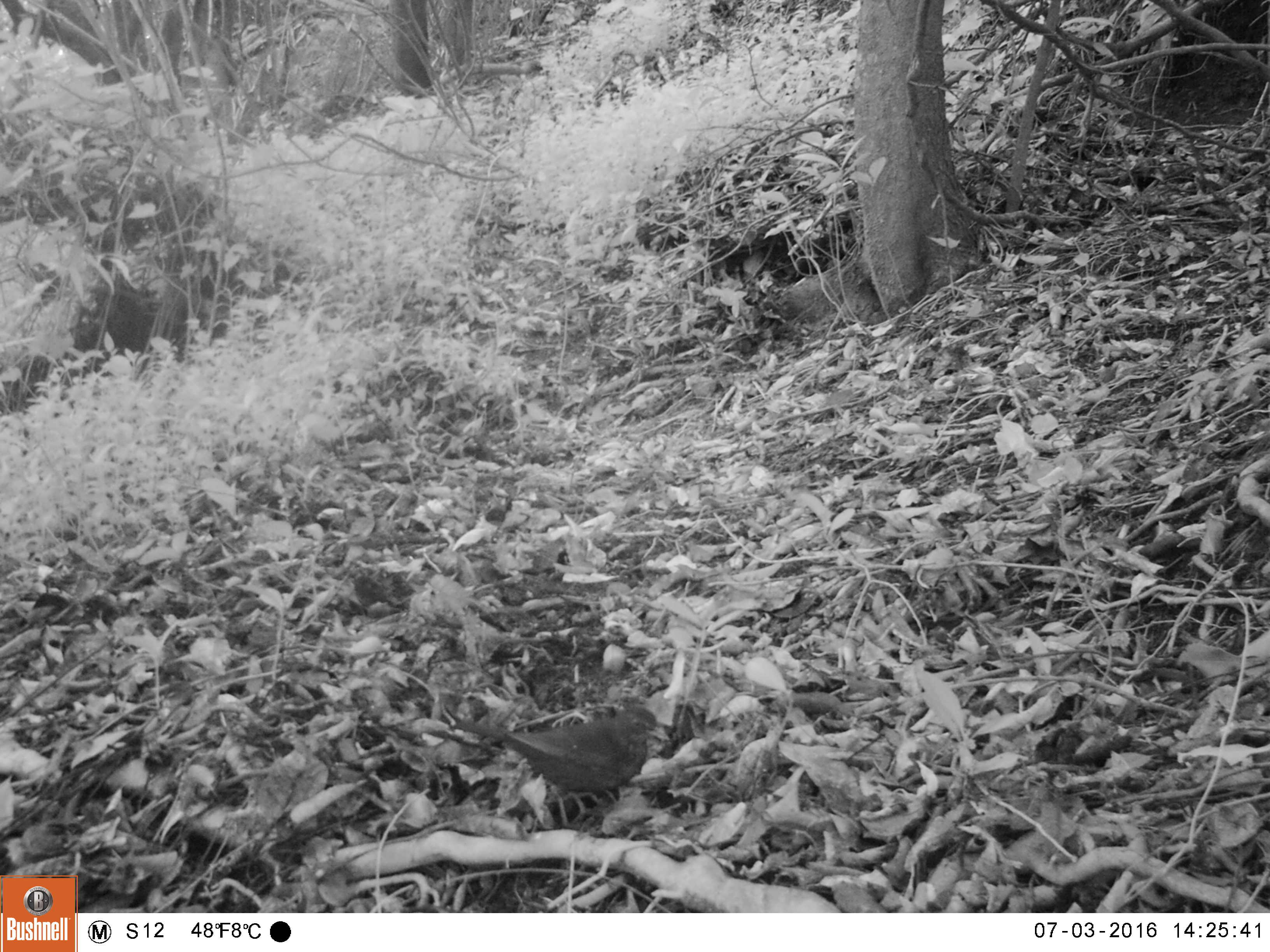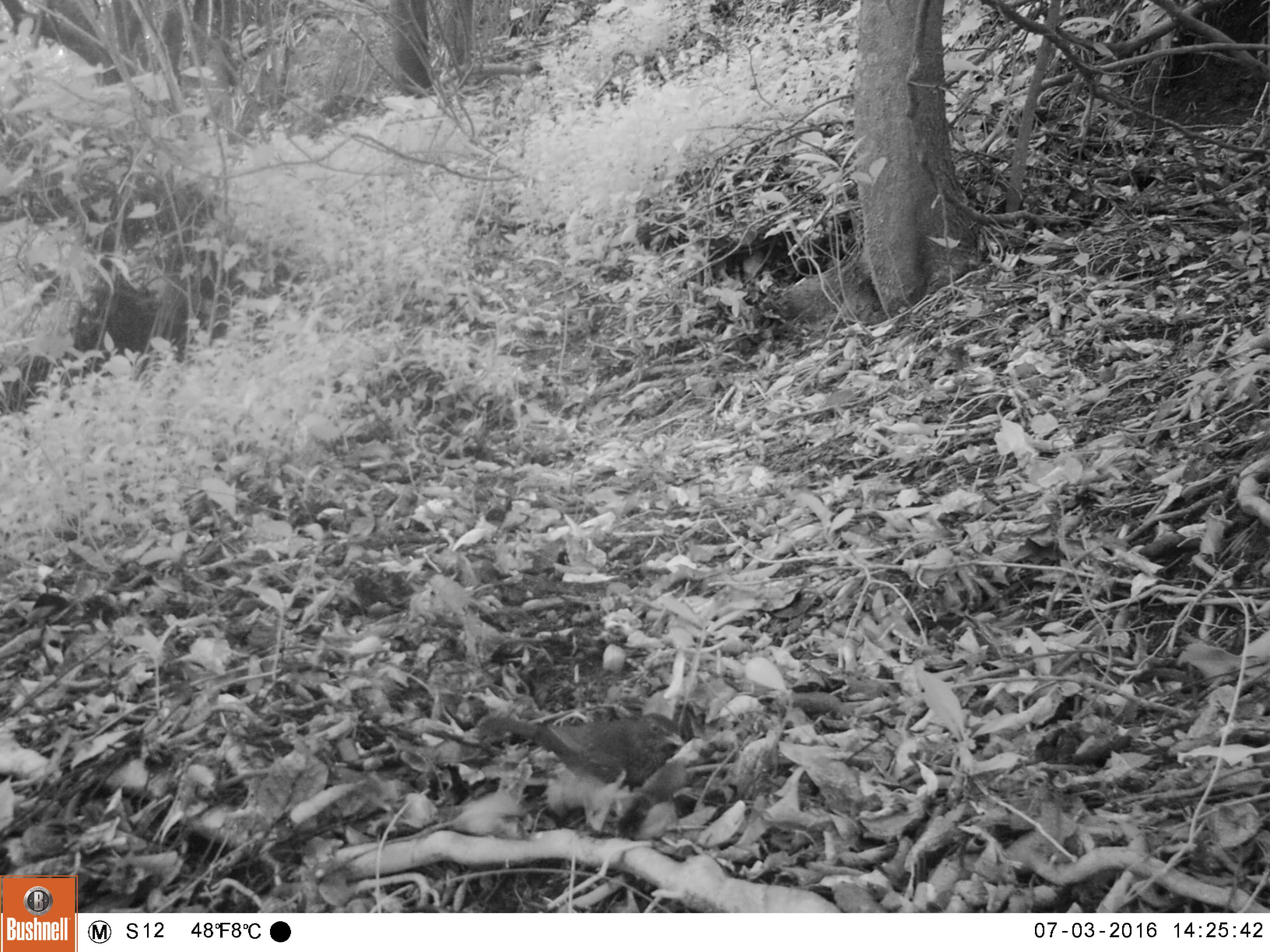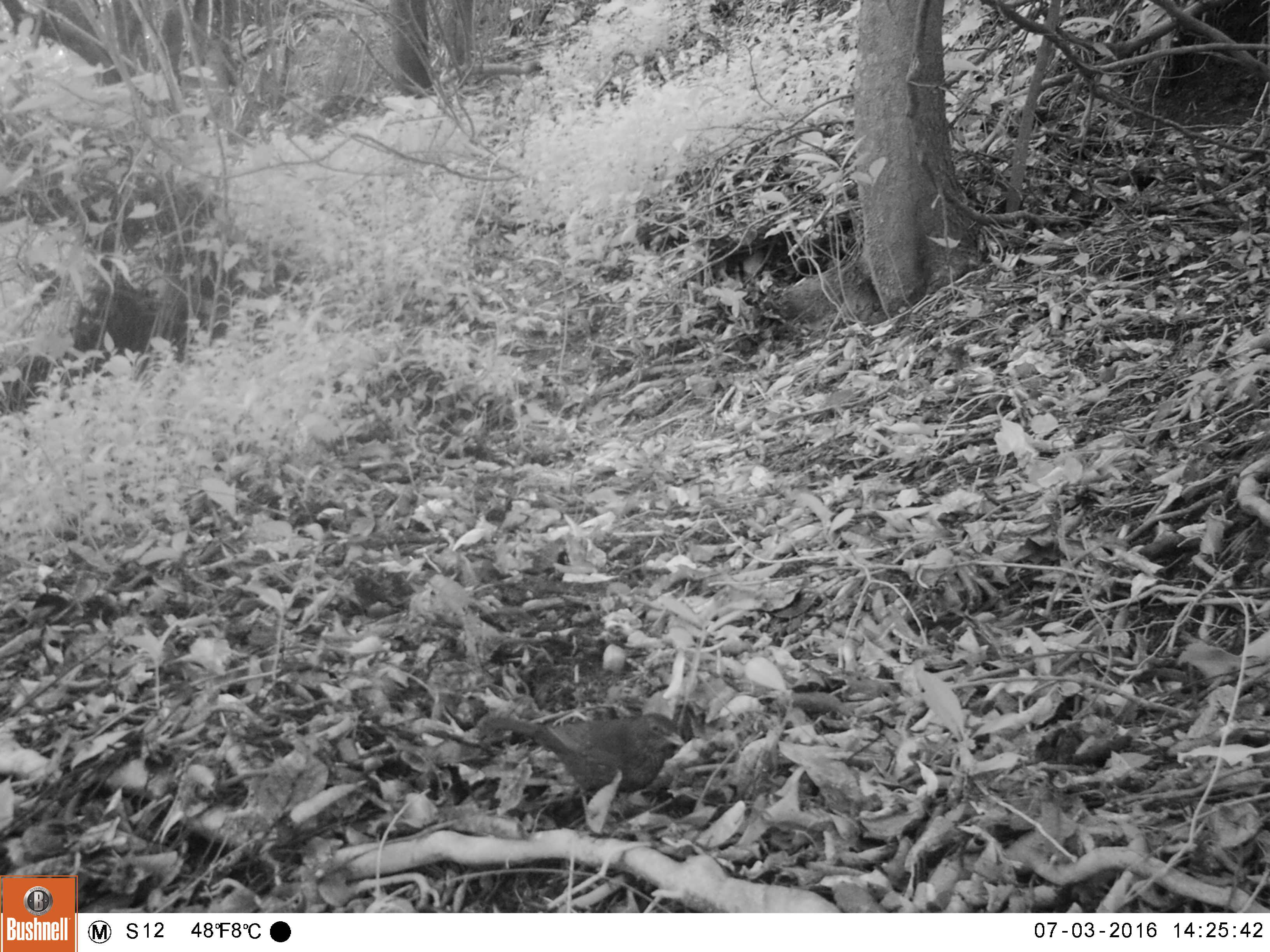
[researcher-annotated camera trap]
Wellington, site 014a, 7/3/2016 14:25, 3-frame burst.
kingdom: Animalia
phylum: Chordata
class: Aves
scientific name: Aves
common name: bird